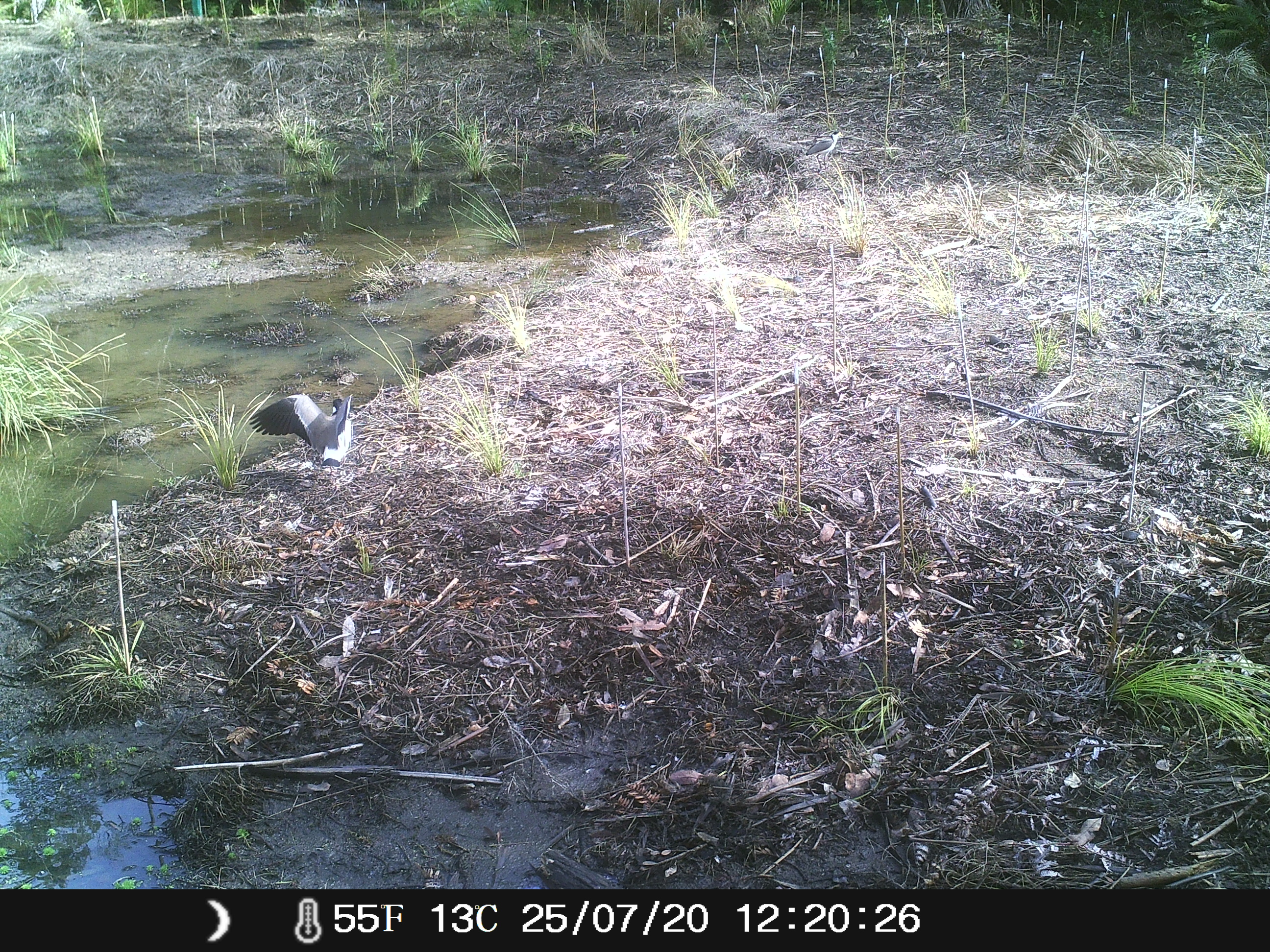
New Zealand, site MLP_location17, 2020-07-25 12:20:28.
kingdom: Animalia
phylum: Chordata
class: Aves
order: Charadriiformes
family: Charadriidae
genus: Vanellus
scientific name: Vanellus miles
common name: masked lapwing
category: spurwing plover